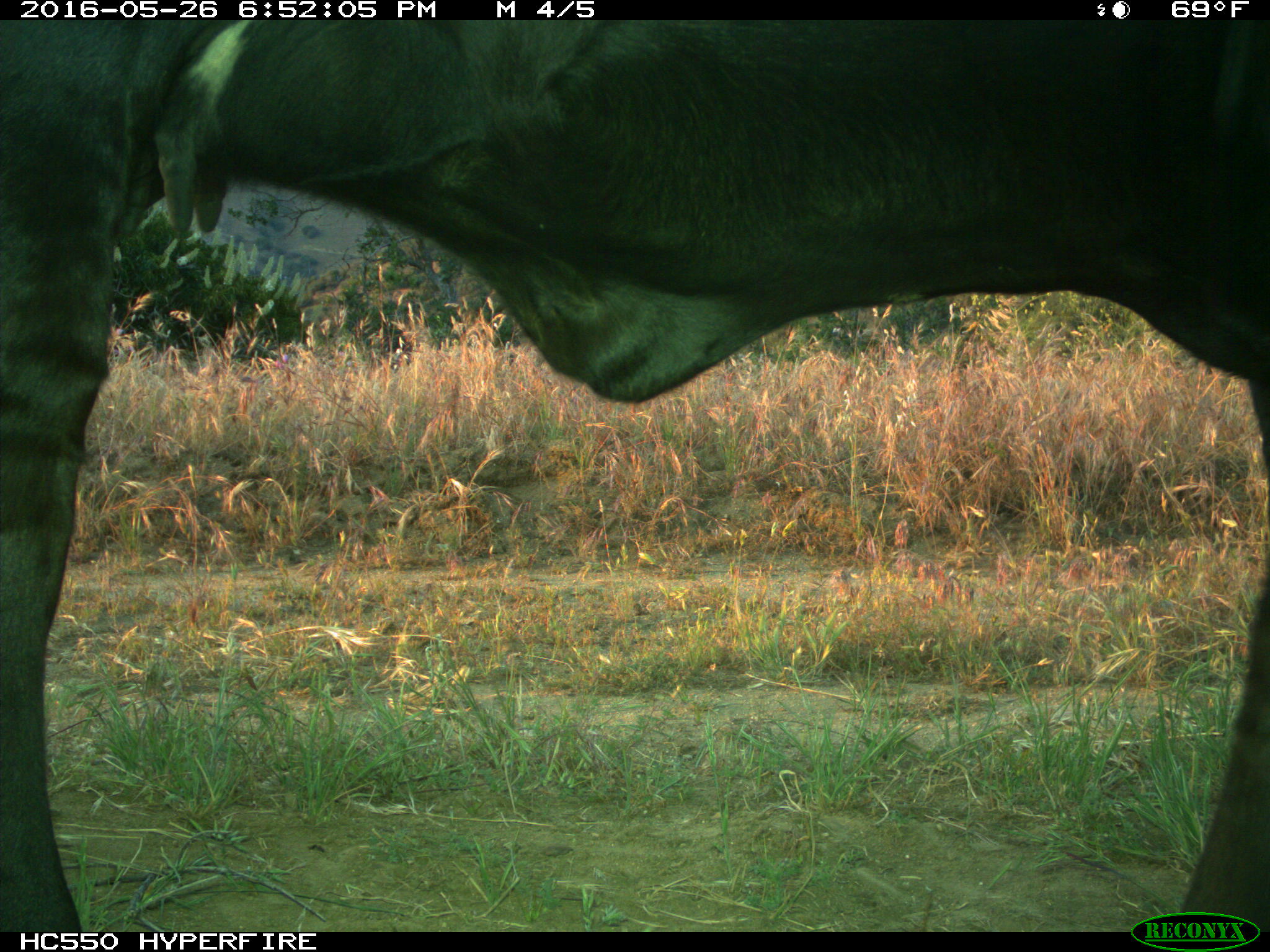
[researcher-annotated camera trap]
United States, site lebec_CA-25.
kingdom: Animalia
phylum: Chordata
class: Mammalia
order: Artiodactyla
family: Bovidae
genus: Bos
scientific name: Bos taurus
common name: domestic cow